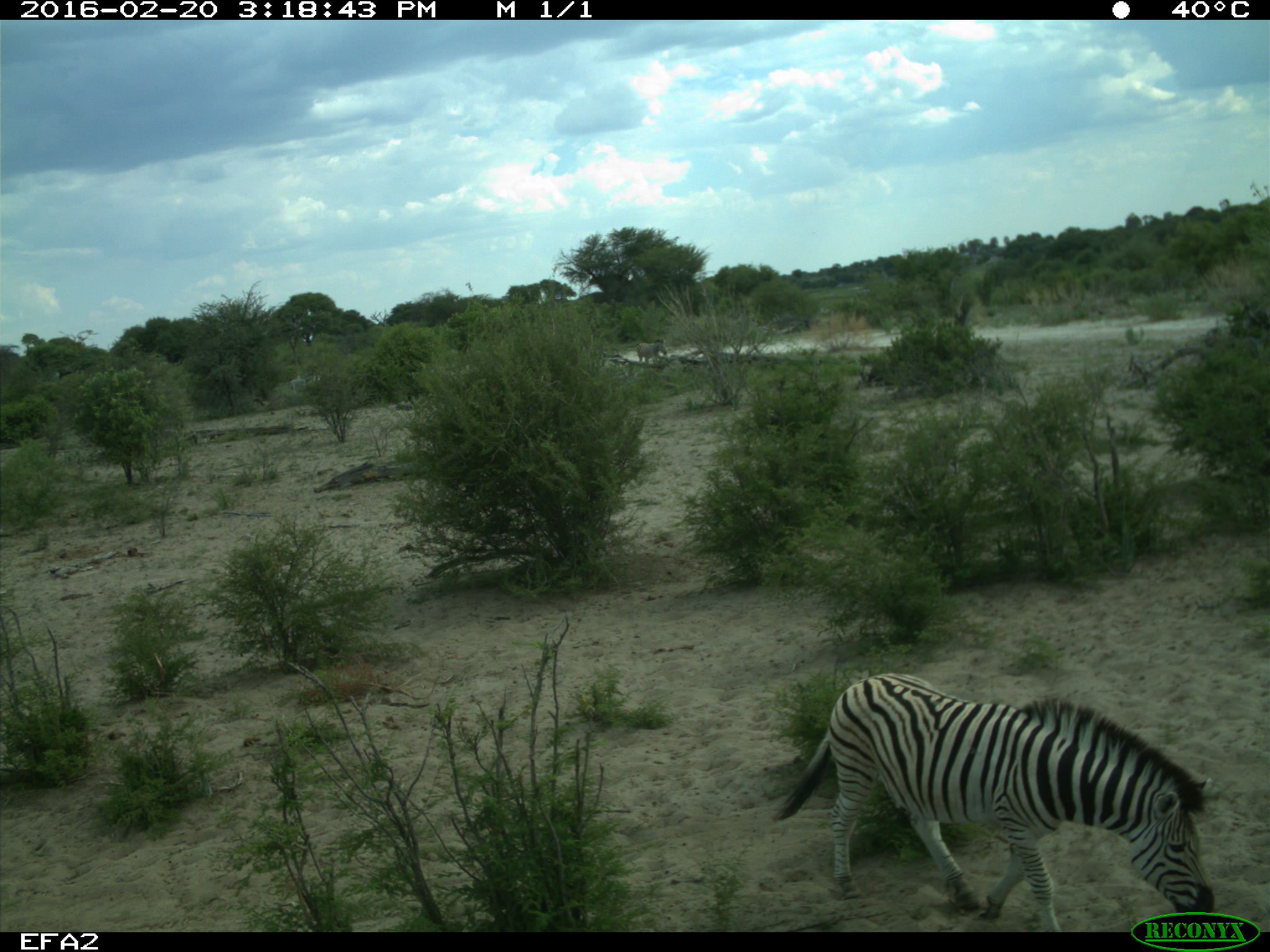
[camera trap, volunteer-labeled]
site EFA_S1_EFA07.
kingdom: Animalia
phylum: Chordata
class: Mammalia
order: Perissodactyla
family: Equidae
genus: Equus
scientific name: Equus quagga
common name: plains zebra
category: zebraplains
Zebraplains (plains zebra) (Equus quagga), count 1. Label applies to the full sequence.